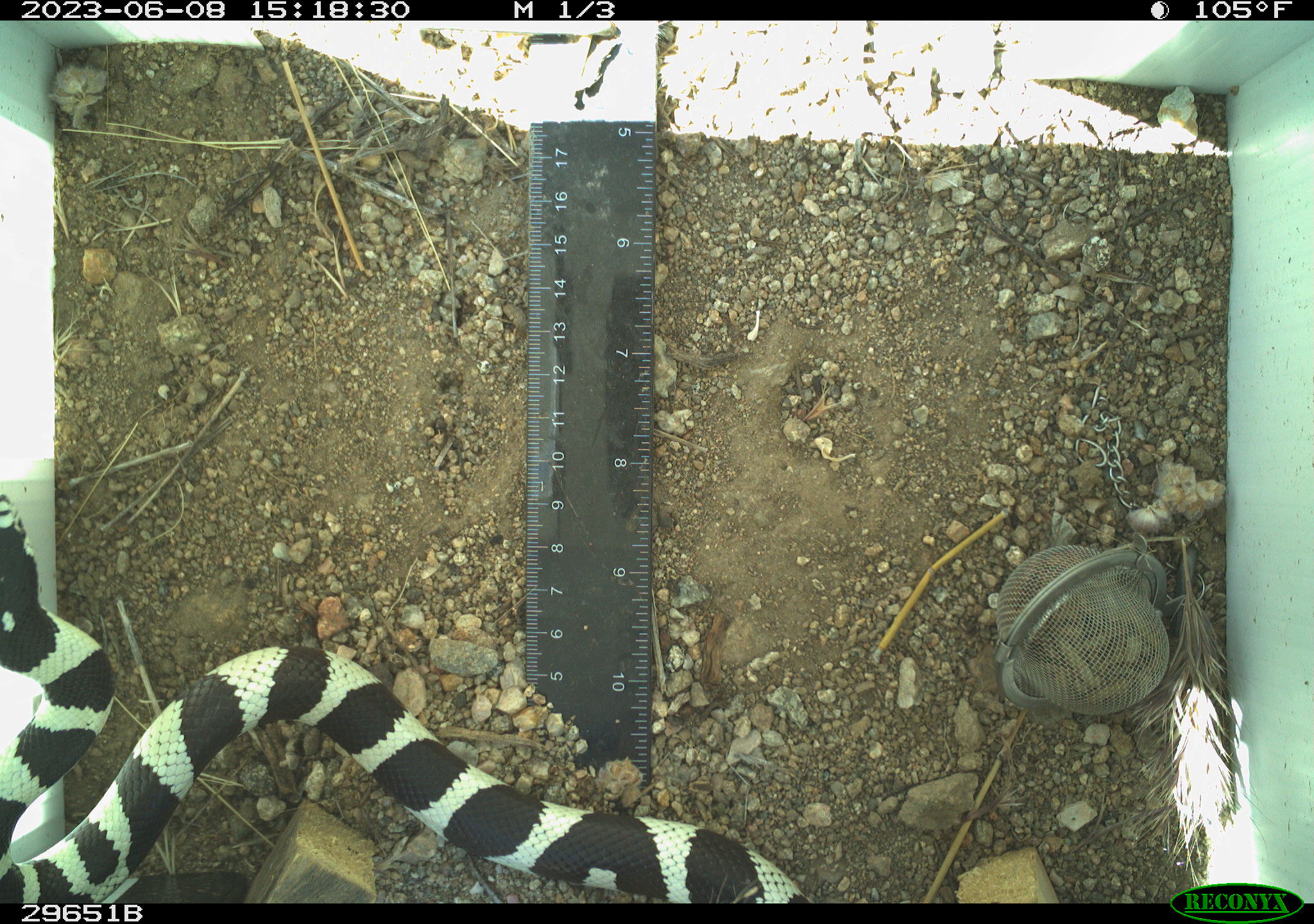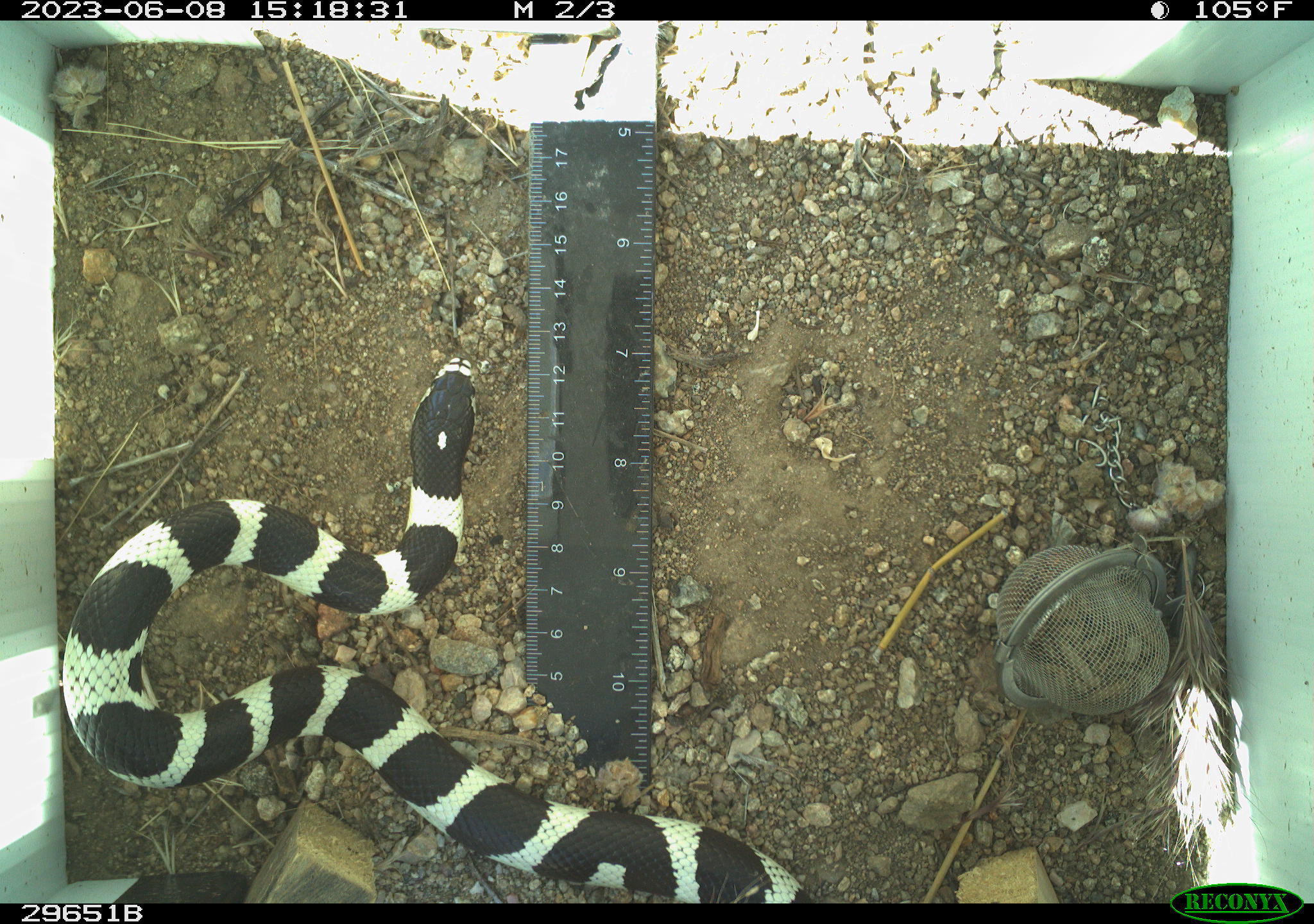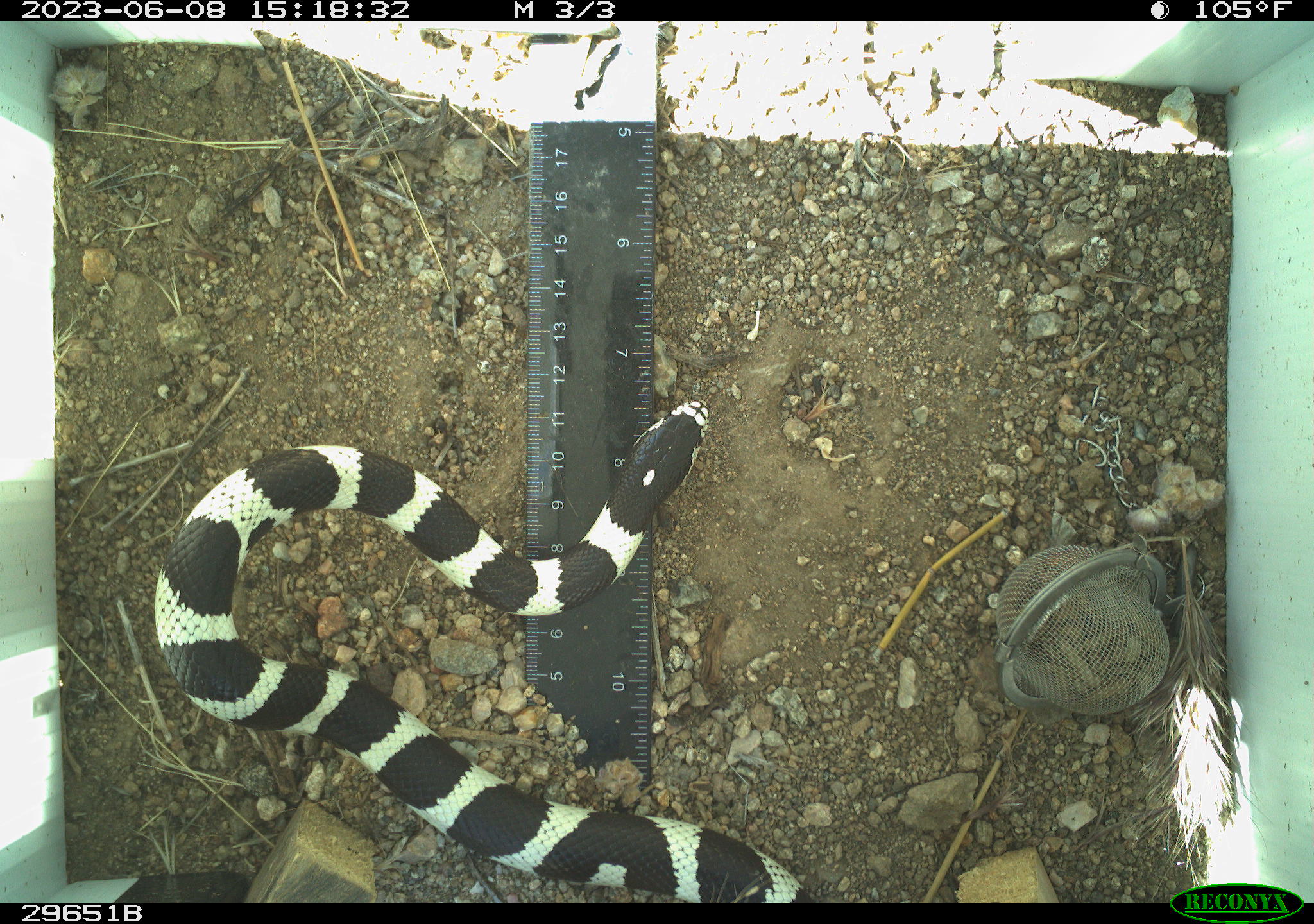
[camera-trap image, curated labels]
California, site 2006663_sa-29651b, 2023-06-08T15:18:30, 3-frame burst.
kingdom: Animalia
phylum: Chordata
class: Reptilia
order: Squamata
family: Colubridae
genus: Lampropeltis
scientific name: Lampropeltis californiae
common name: california kingsnake